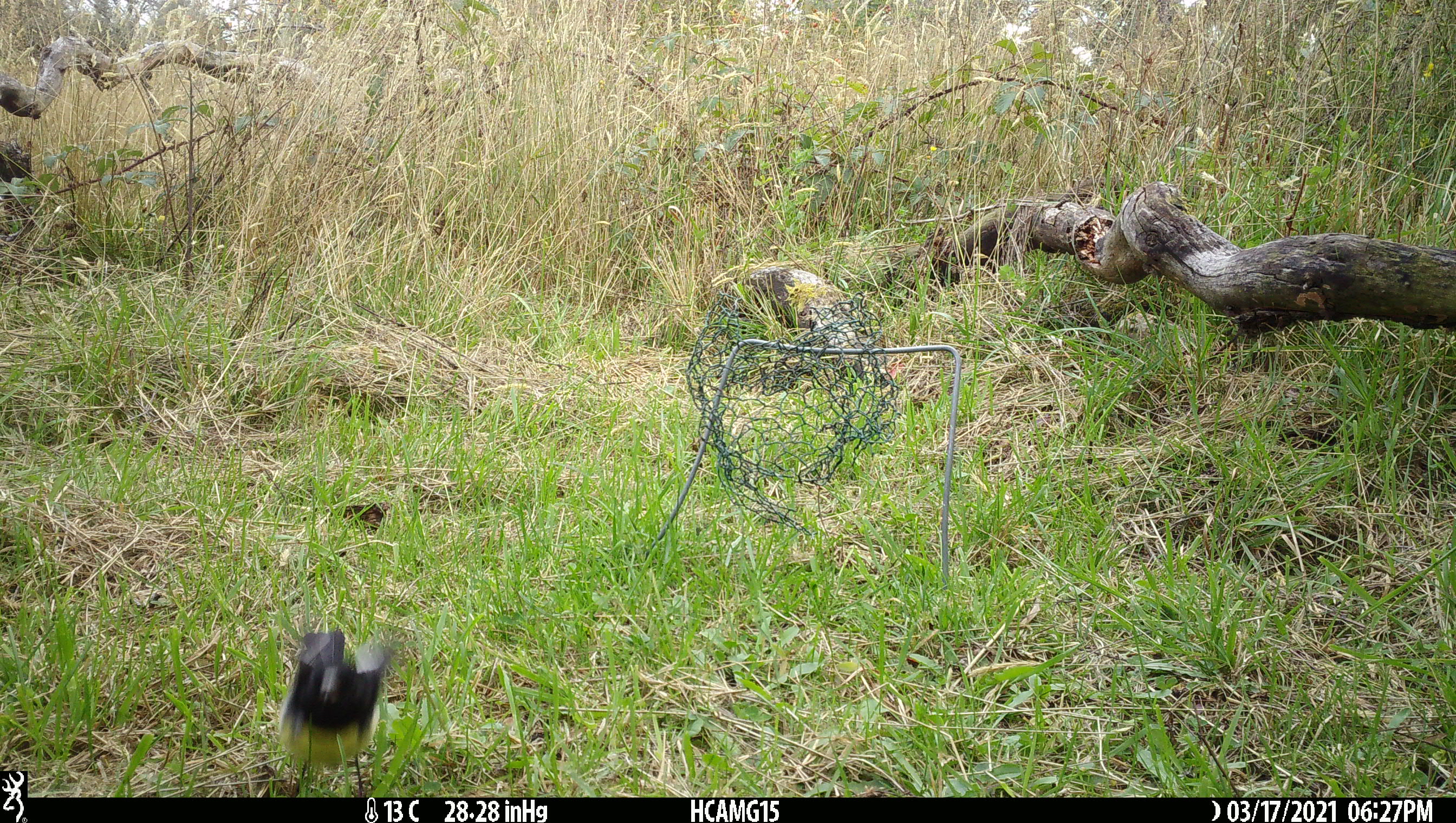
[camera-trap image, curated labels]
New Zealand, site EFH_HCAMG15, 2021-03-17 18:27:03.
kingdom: Animalia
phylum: Chordata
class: Aves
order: Passeriformes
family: Petroicidae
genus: Petroica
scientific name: Petroica macrocephala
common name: tomtit